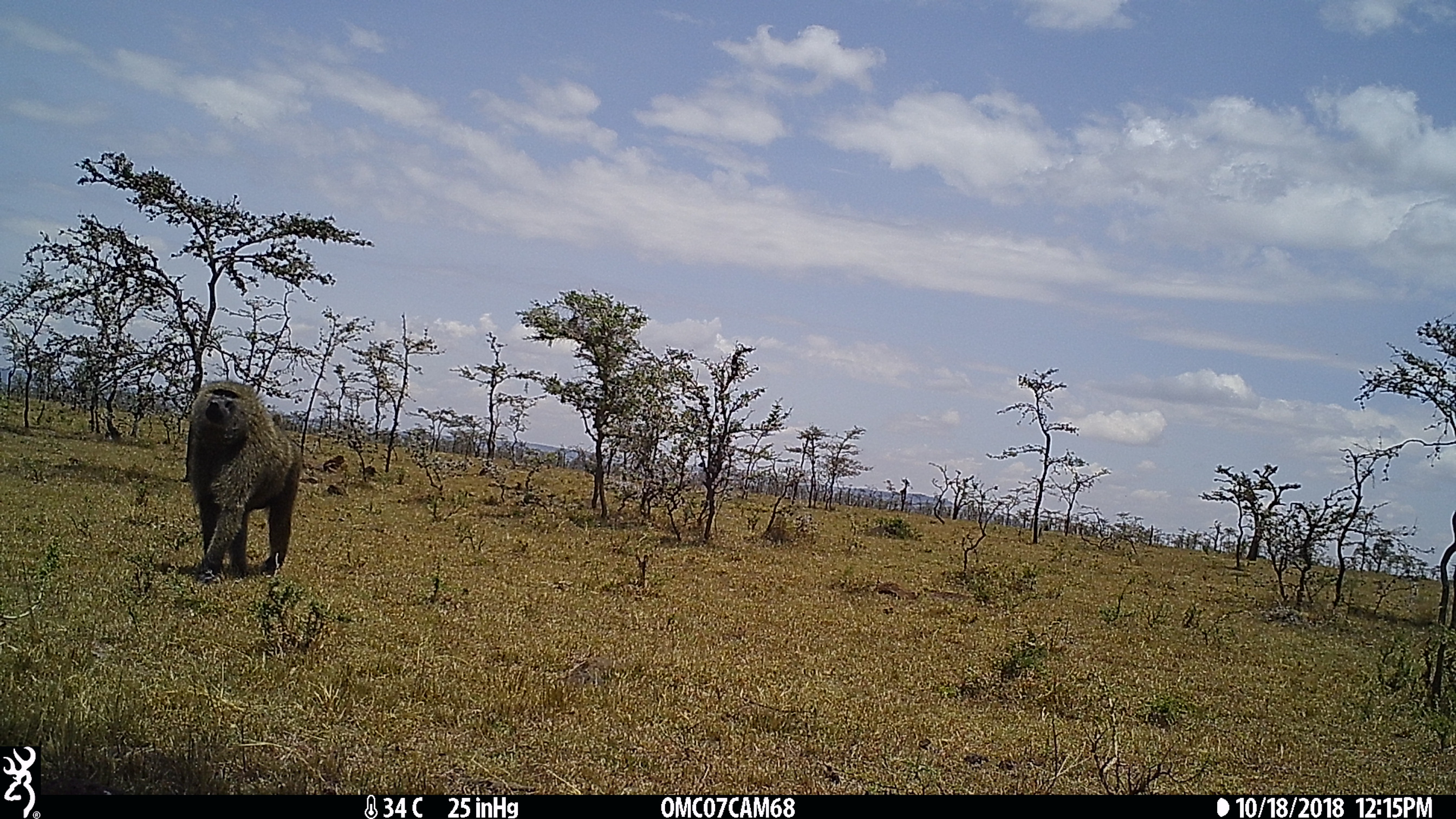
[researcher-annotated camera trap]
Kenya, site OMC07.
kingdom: Animalia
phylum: Chordata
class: Mammalia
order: Primates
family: Cercopithecidae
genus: Papio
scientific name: Papio anubis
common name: olive baboon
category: baboon